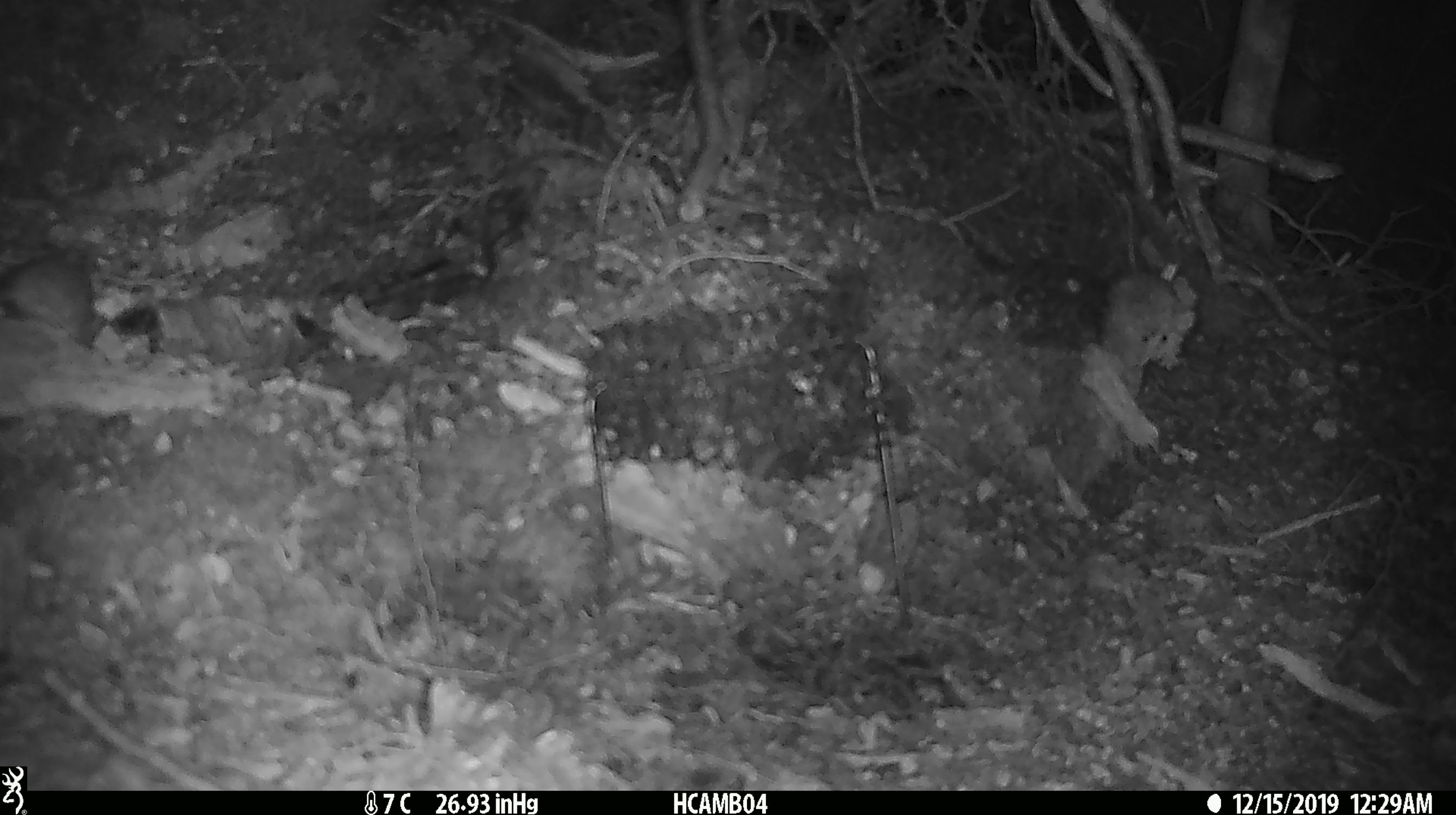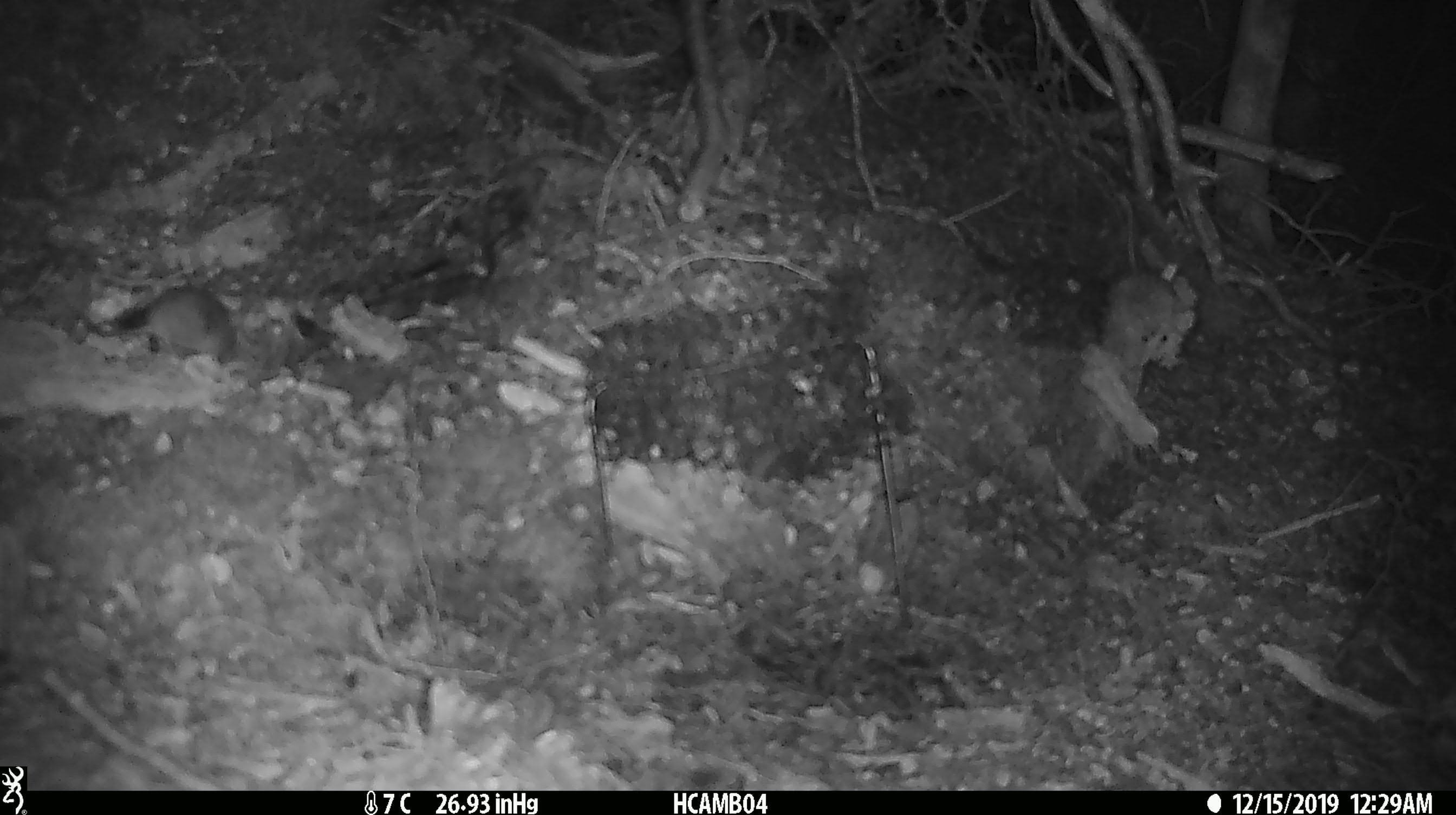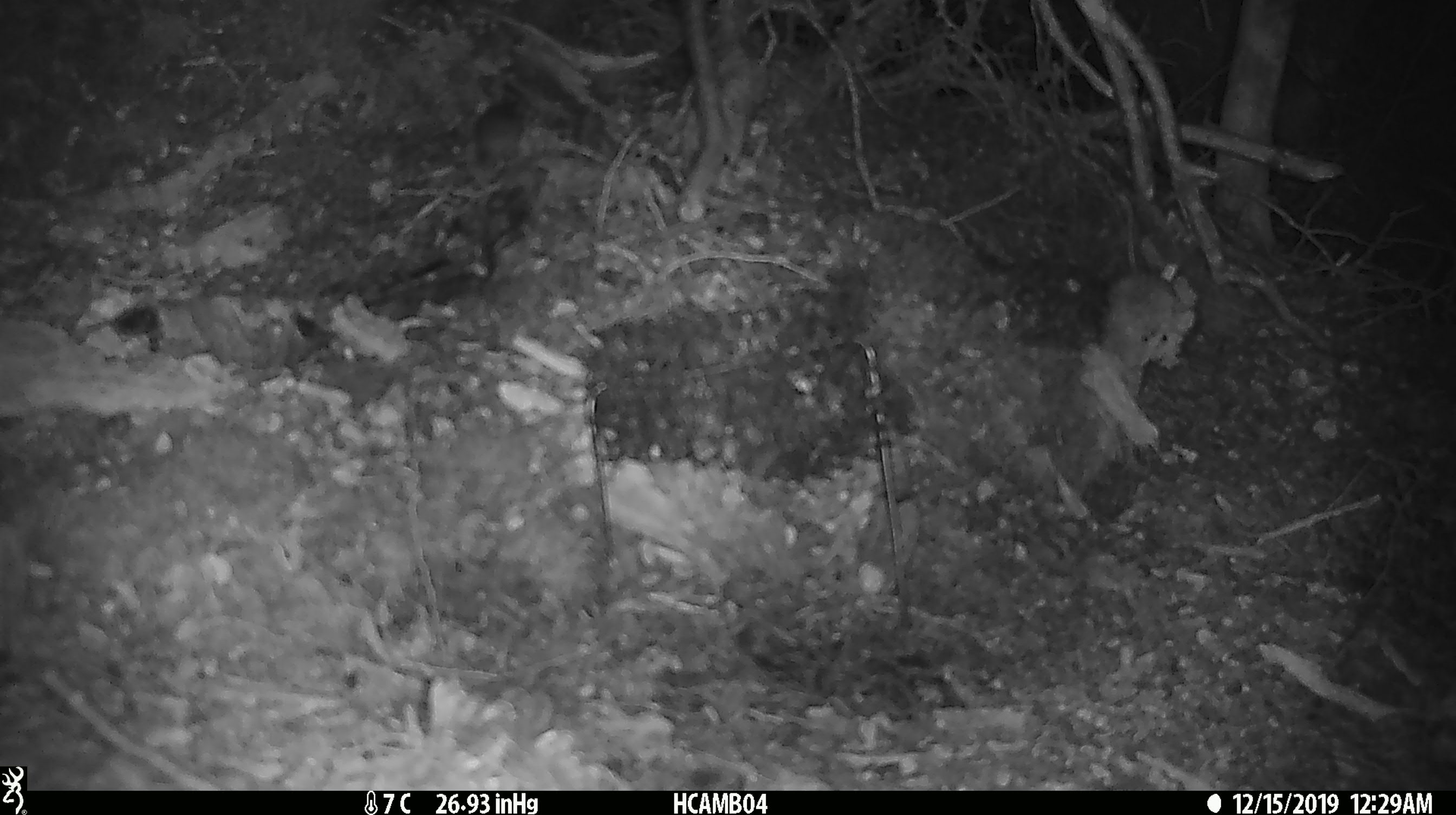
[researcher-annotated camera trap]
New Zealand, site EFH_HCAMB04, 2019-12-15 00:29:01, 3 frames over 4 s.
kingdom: Animalia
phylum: Chordata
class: Mammalia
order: Rodentia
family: Muridae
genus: Mus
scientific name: Mus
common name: mouse